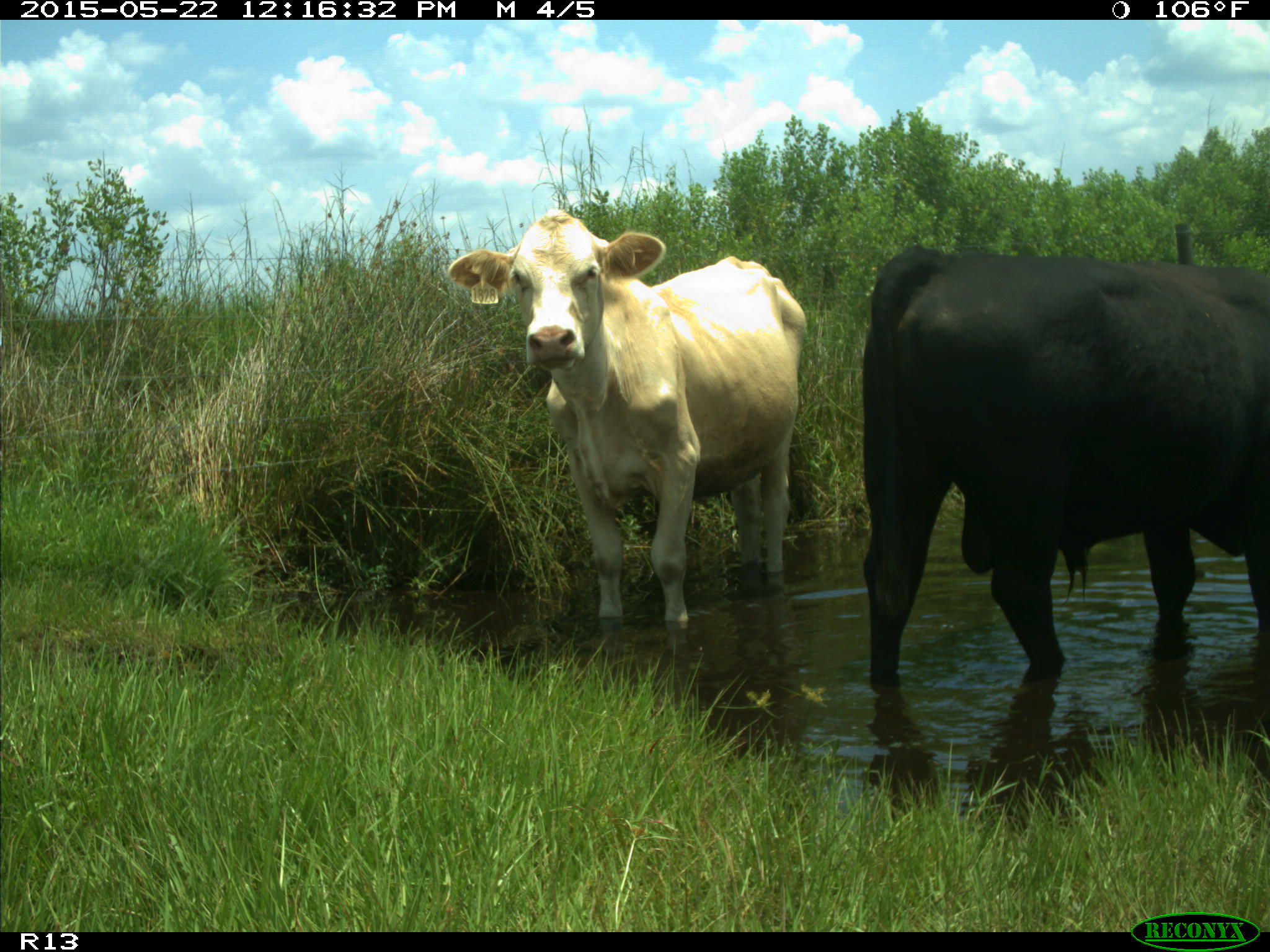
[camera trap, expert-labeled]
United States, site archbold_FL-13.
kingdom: Animalia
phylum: Chordata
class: Mammalia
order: Artiodactyla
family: Bovidae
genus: Bos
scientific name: Bos taurus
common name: domestic cow